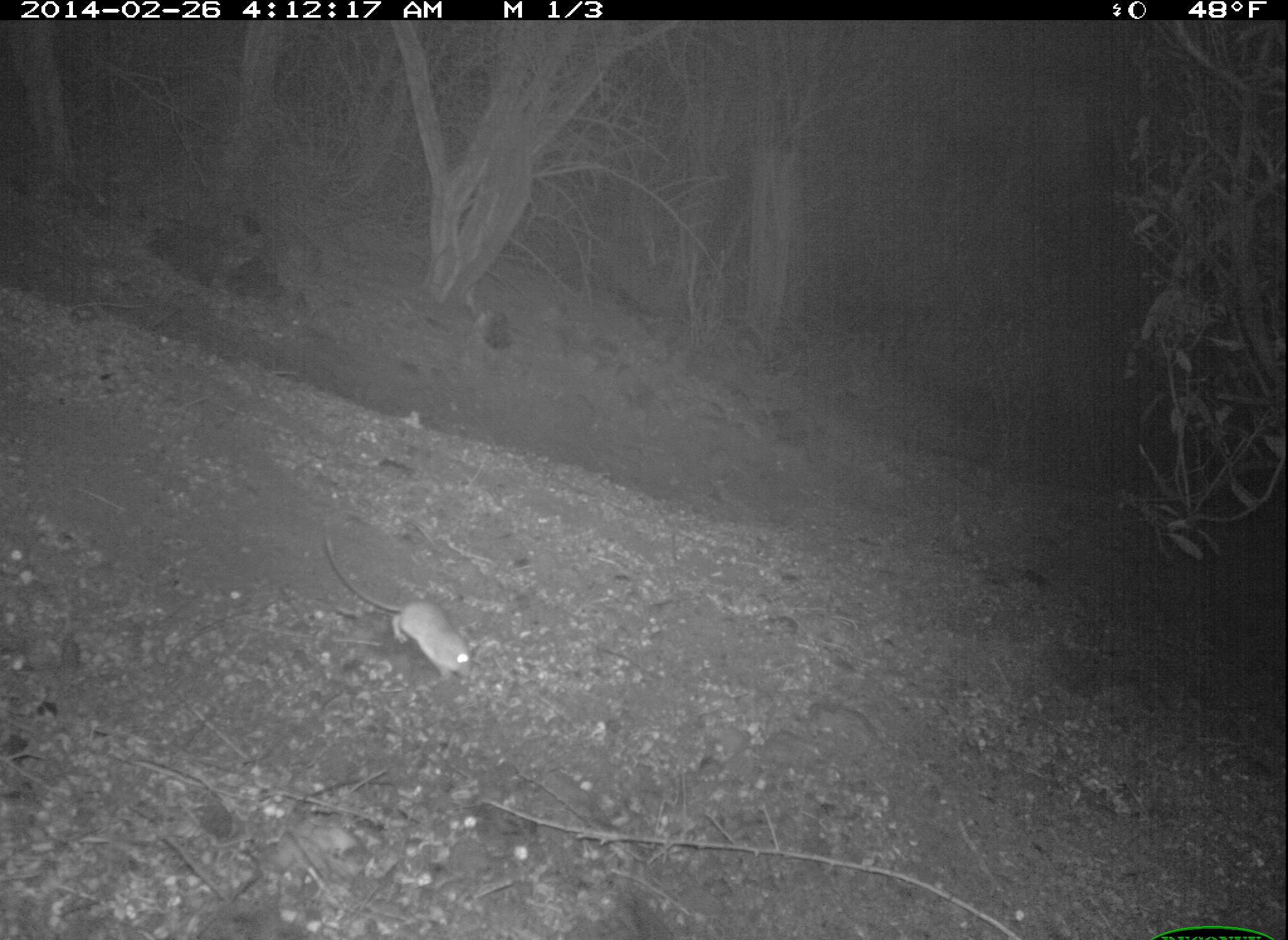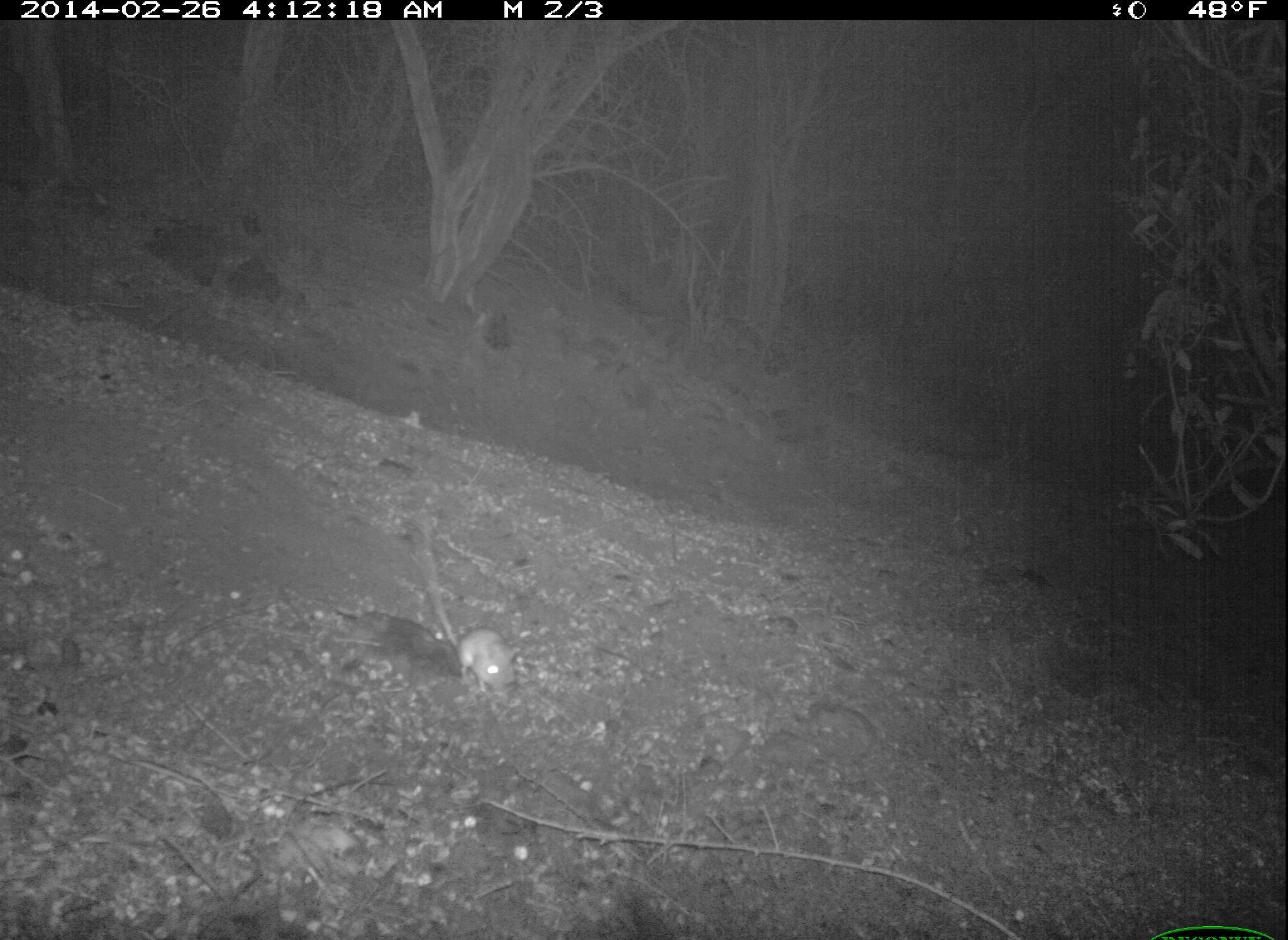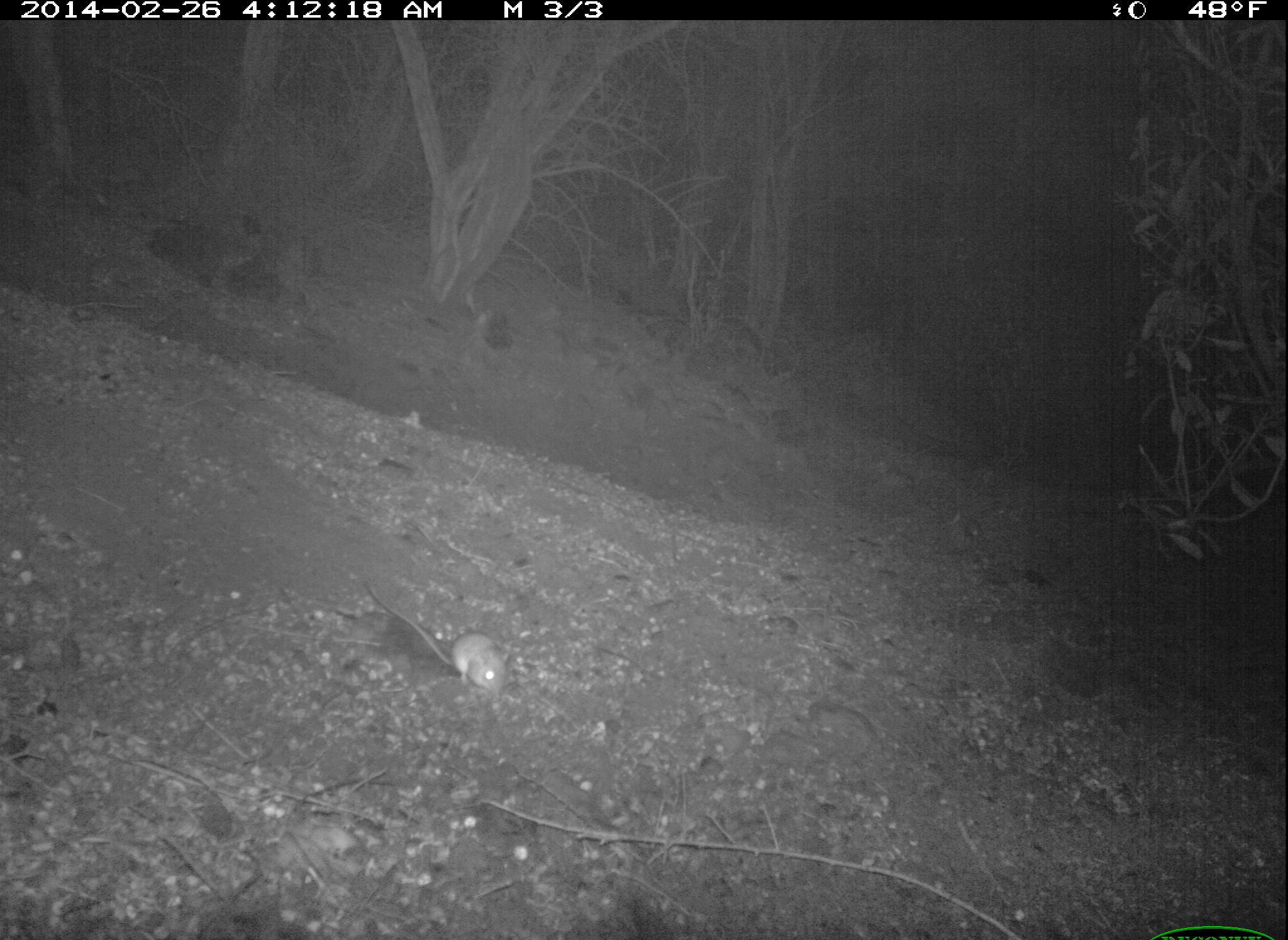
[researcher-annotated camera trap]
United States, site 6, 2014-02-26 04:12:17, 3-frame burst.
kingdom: Animalia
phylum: Chordata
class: Mammalia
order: Rodentia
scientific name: Rodentia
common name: rodent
Rodent (Rodentia).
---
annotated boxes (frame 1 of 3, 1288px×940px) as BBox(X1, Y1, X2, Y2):
rodent: BBox(323, 535, 481, 686)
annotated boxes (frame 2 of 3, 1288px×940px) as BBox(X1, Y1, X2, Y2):
rodent: BBox(411, 522, 523, 704)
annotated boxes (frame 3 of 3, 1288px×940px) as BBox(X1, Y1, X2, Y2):
rodent: BBox(363, 581, 514, 699)